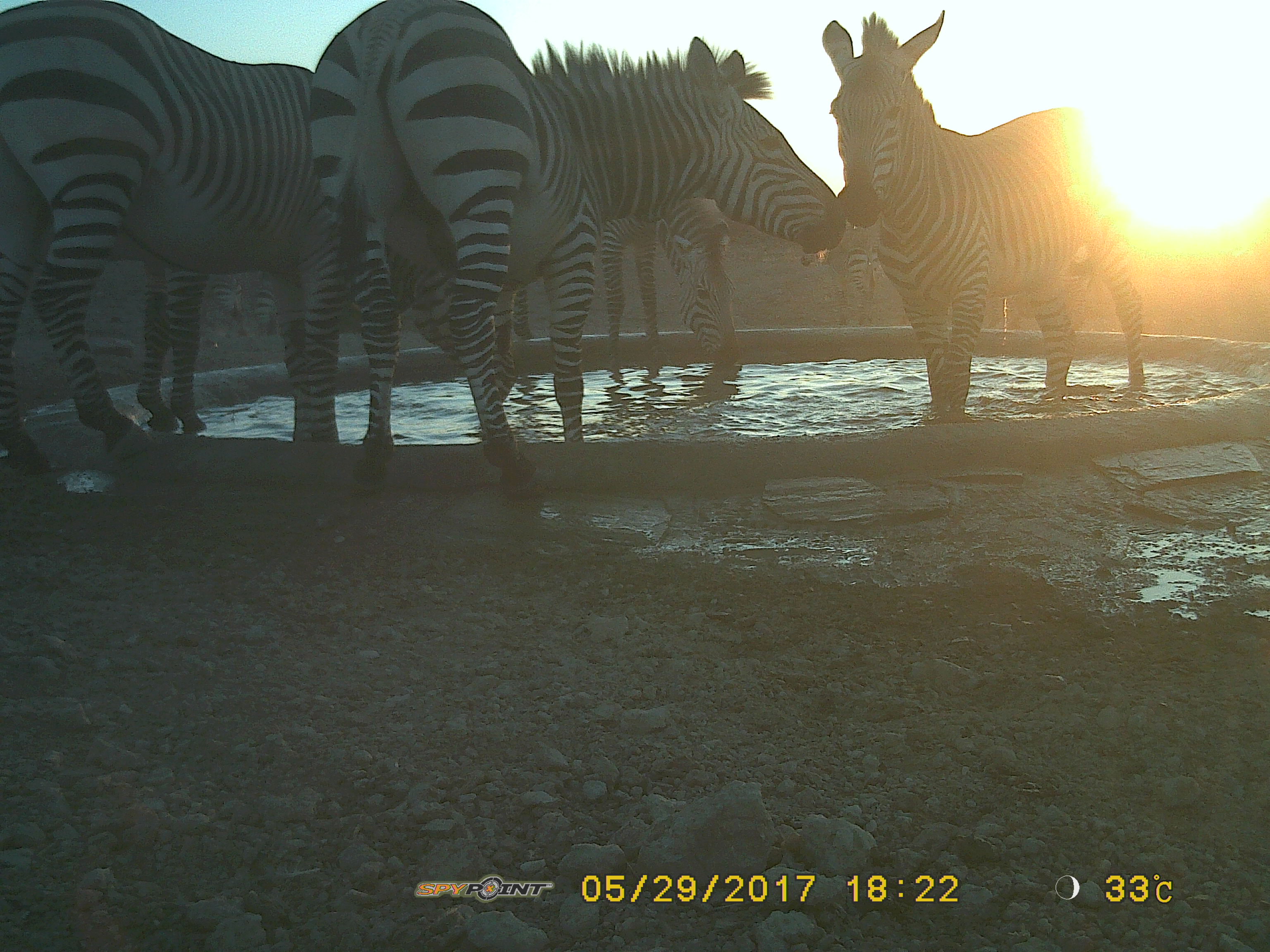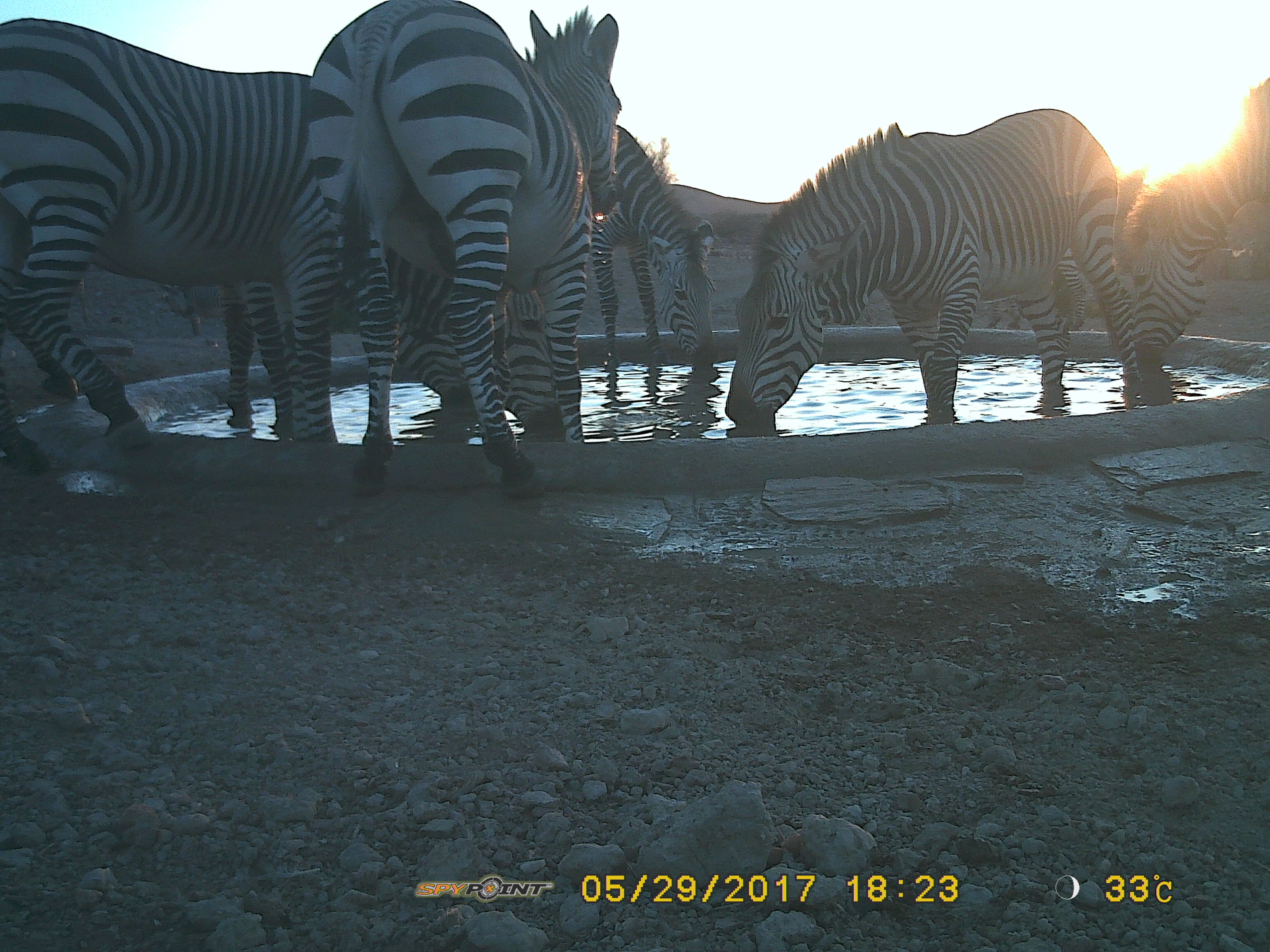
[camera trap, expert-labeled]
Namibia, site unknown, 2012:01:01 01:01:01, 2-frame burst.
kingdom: Animalia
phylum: Chordata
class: Mammalia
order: Perissodactyla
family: Equidae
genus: Equus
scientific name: Equus zebra hartmannae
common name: hartmann's mountain zebra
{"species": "Equus zebra hartmannae (hartmann's mountain zebra)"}